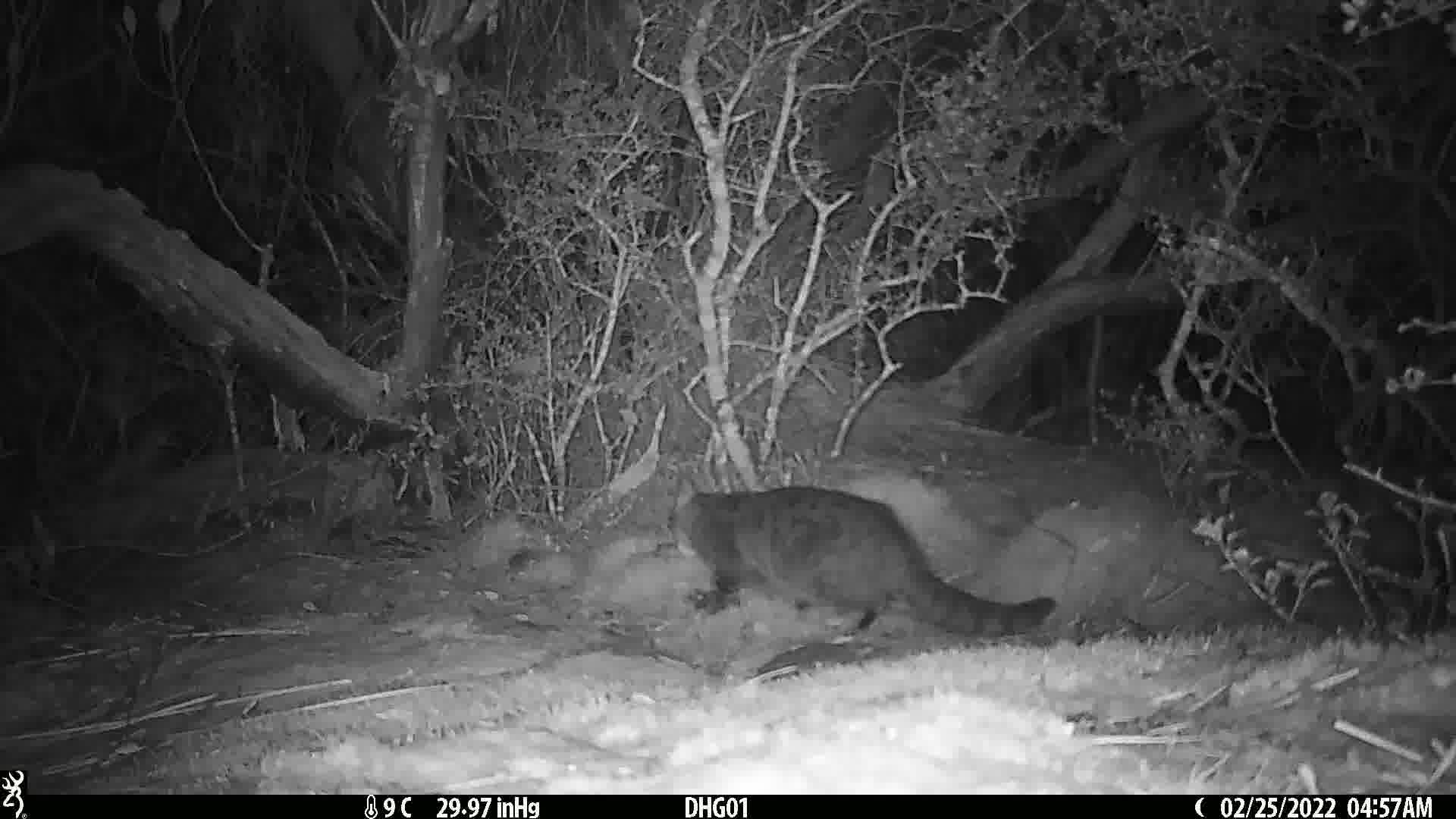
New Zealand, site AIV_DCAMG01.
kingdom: Animalia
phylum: Chordata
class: Mammalia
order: Carnivora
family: Felidae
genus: Felis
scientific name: Felis catus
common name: domestic cat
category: cat